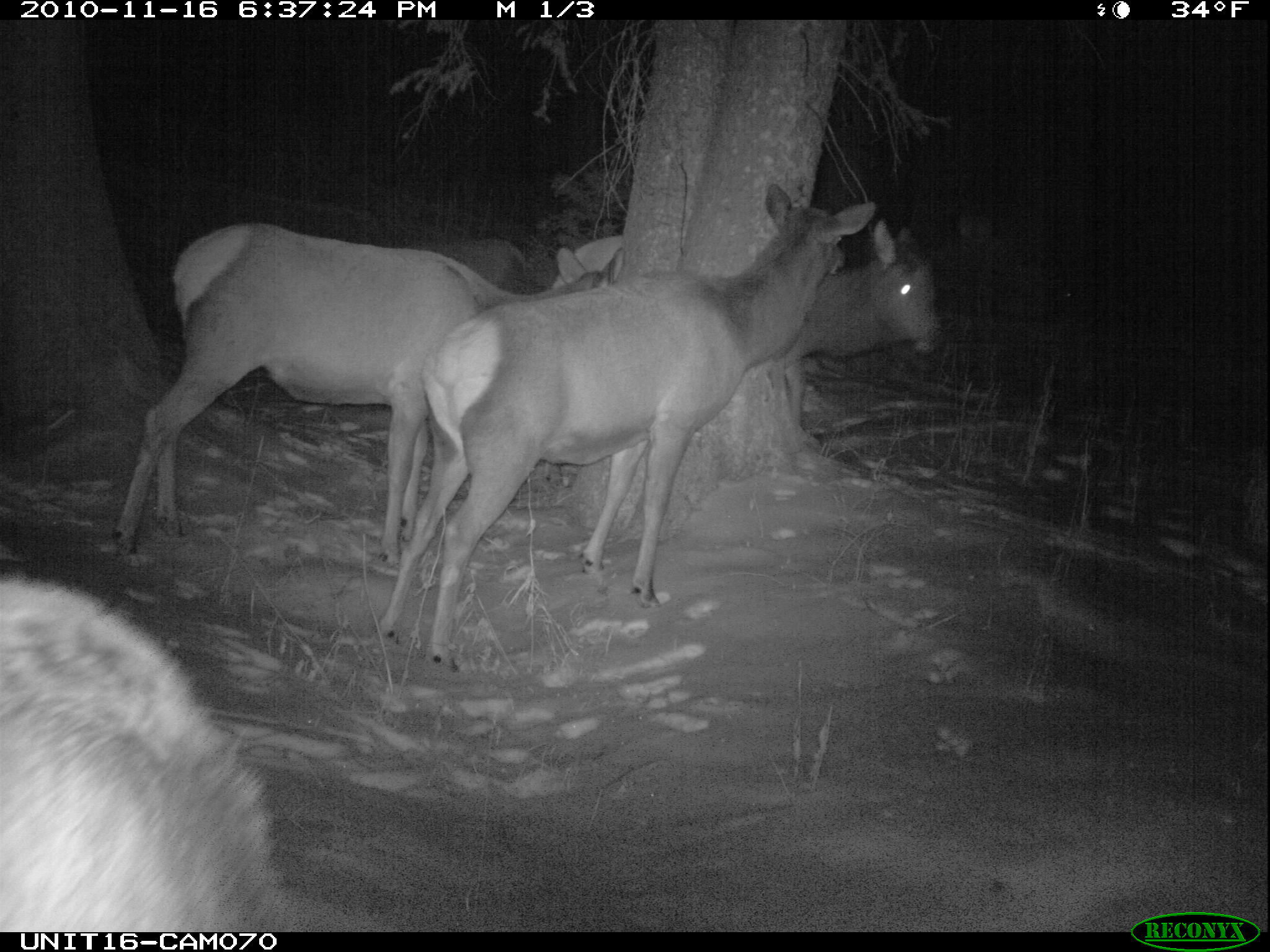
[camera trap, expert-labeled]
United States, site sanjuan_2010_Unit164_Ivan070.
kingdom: Animalia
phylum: Chordata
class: Mammalia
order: Artiodactyla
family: Cervidae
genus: Cervus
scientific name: Cervus elaphus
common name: red deer